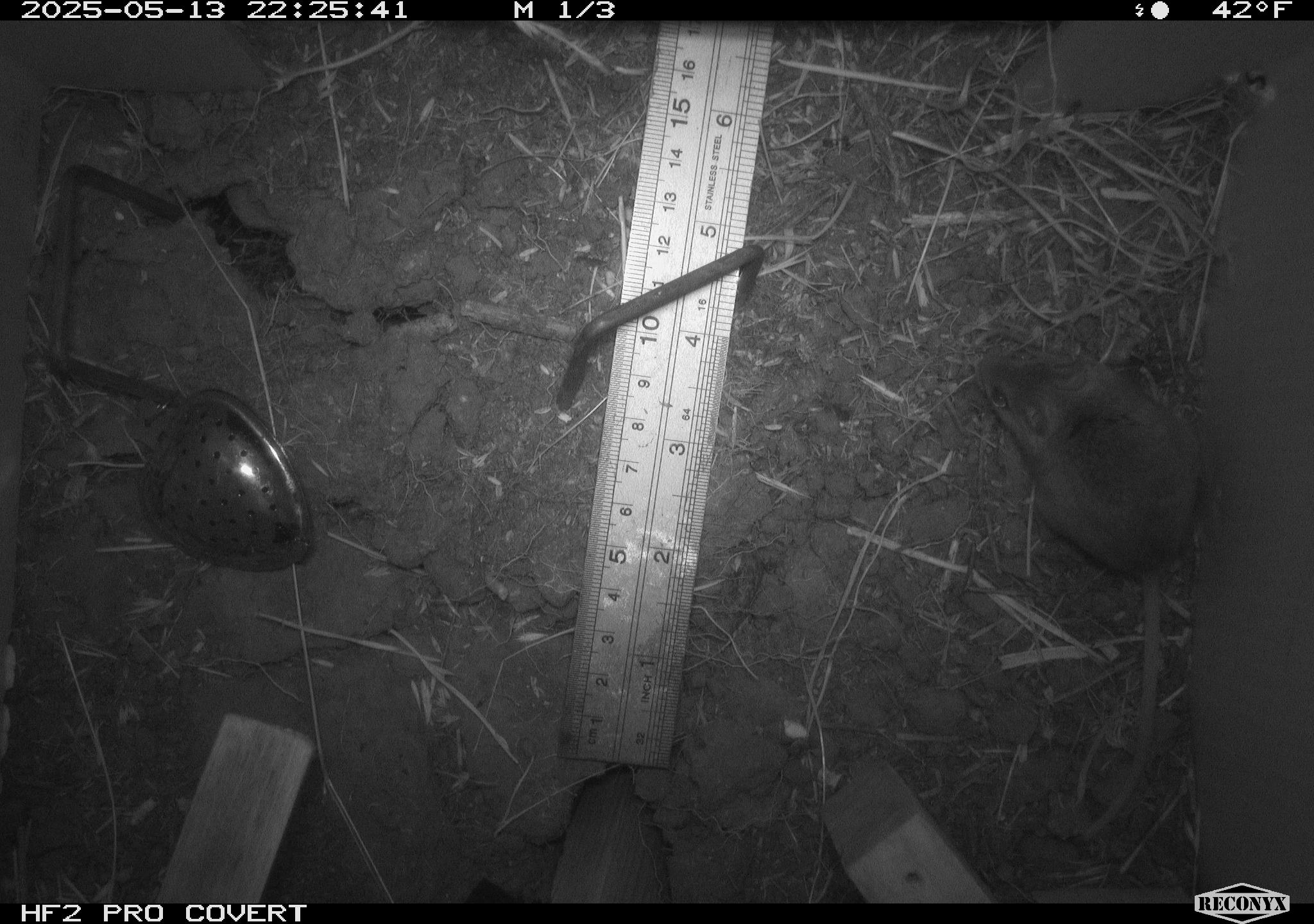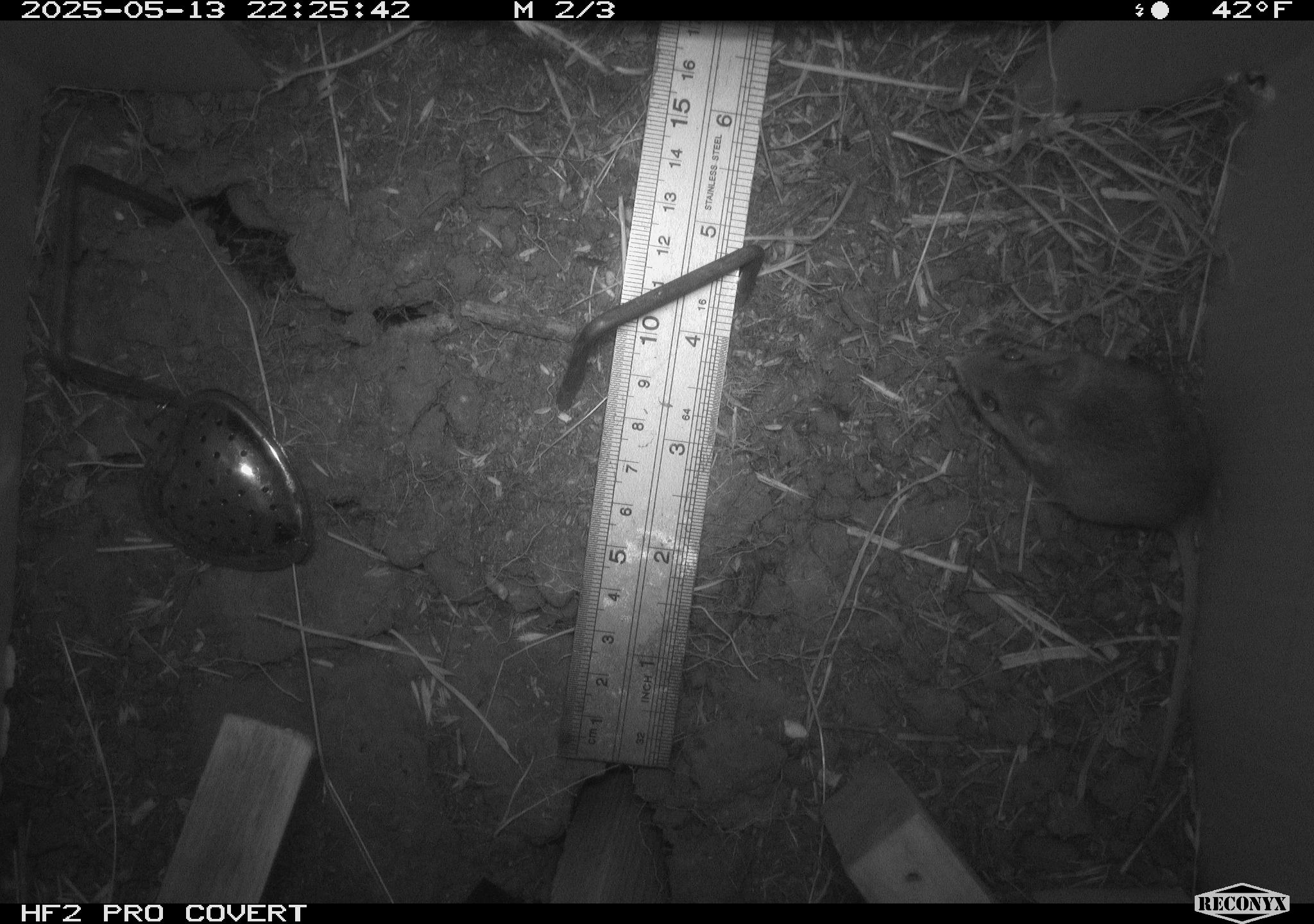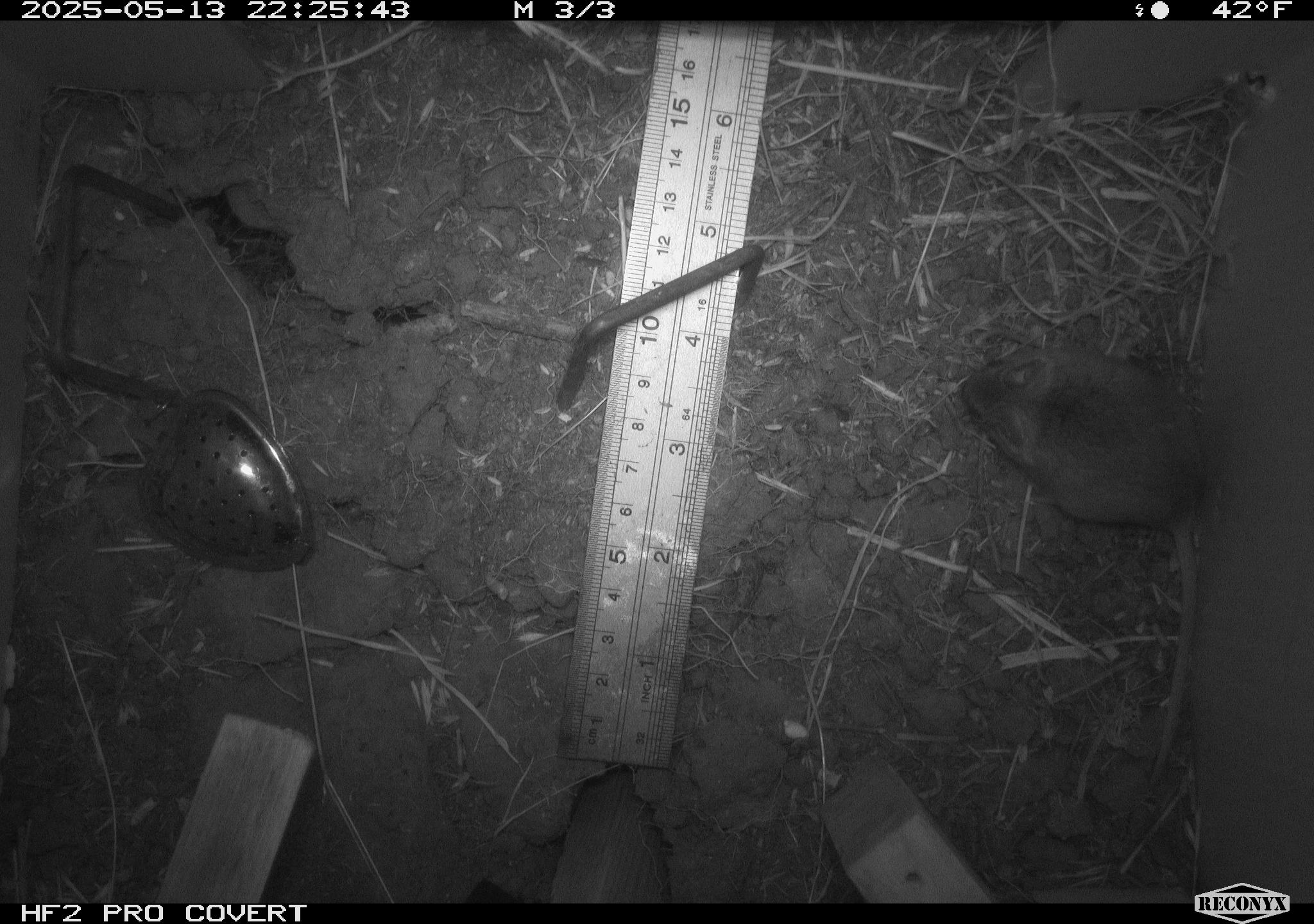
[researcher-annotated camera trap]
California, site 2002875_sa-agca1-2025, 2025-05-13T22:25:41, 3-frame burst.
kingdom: Animalia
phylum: Chordata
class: Mammalia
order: Rodentia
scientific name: Rodentia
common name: mouse species